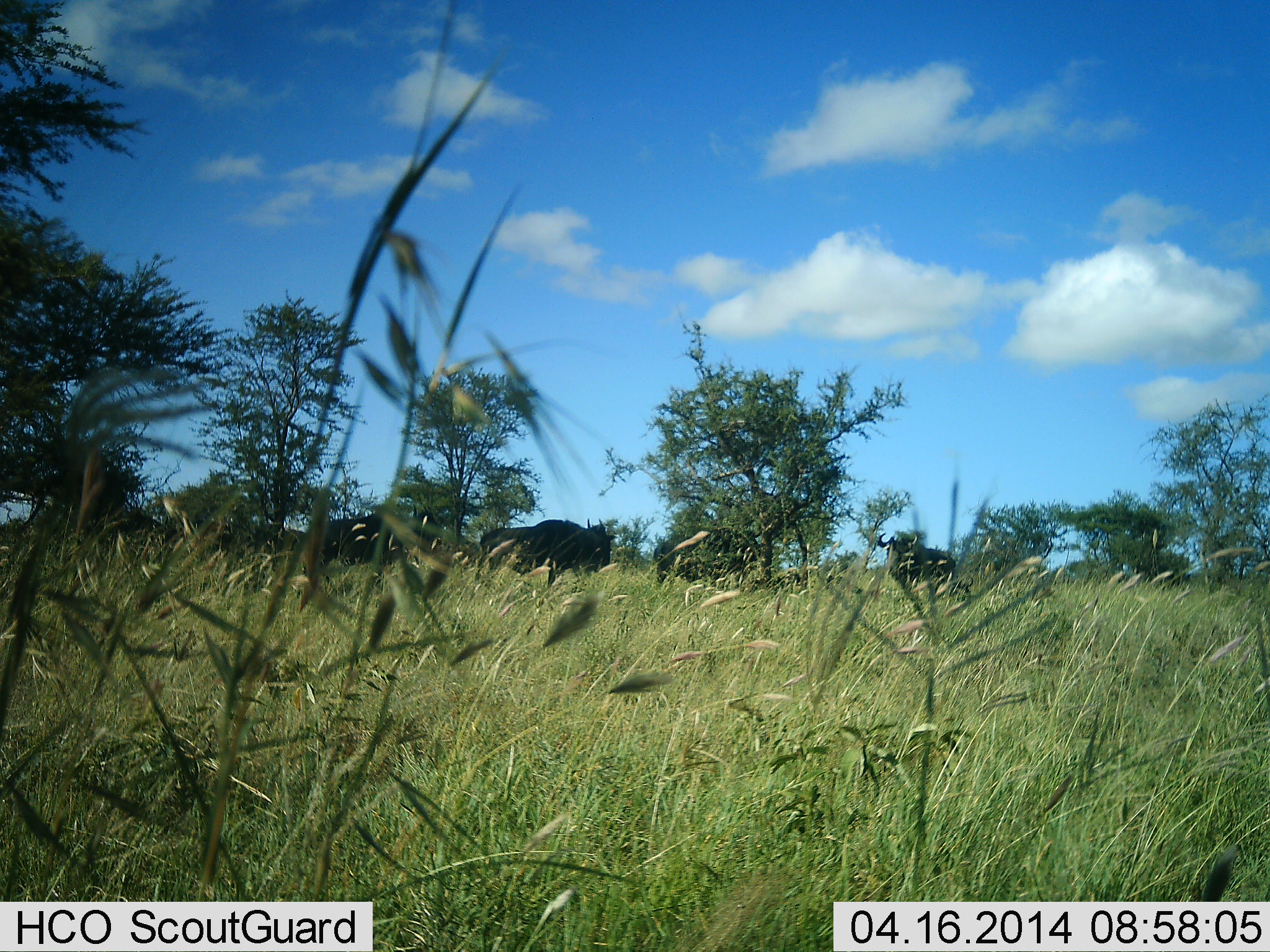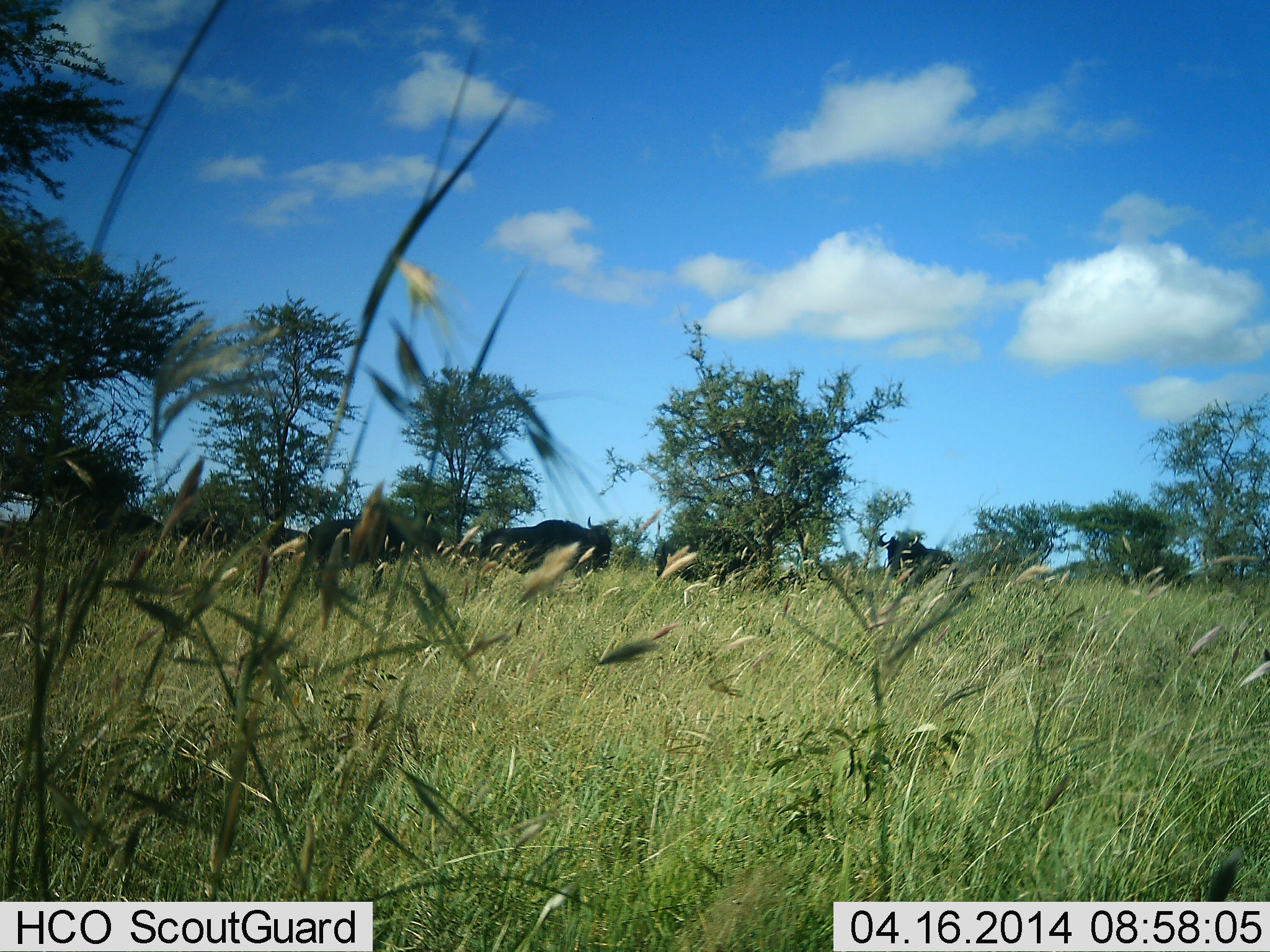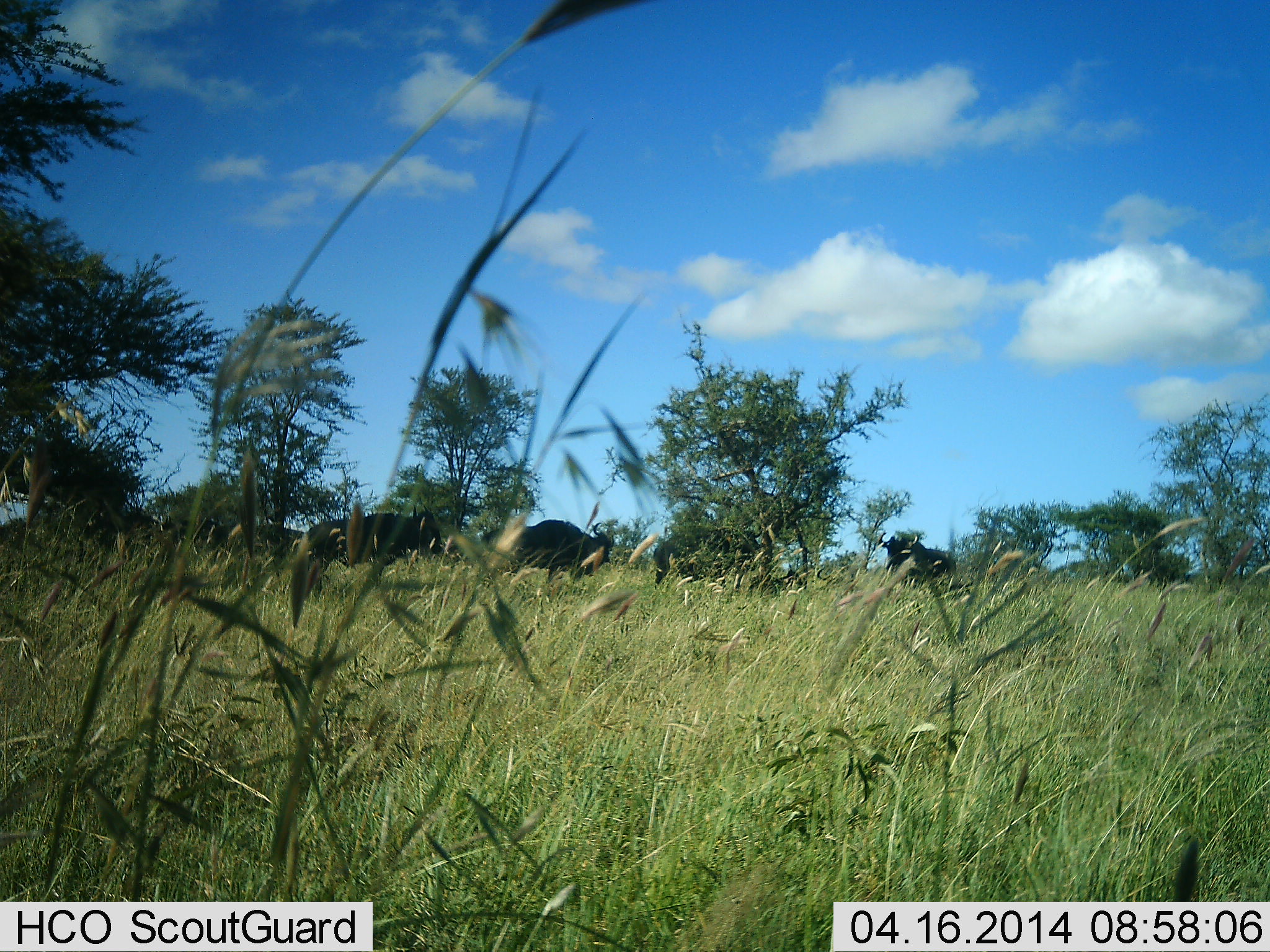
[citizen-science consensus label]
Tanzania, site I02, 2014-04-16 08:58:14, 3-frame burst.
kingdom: Animalia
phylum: Chordata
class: Mammalia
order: Artiodactyla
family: Bovidae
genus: Connochaetes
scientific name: Connochaetes taurinus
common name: blue wildebeest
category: wildebeest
Wildebeest (blue wildebeest) (Connochaetes taurinus), count 4. Behavior (volunteer vote fractions): standing 94%, resting 14%, moving 9%, interacting 0%. Young present (vote fraction): 0%. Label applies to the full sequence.